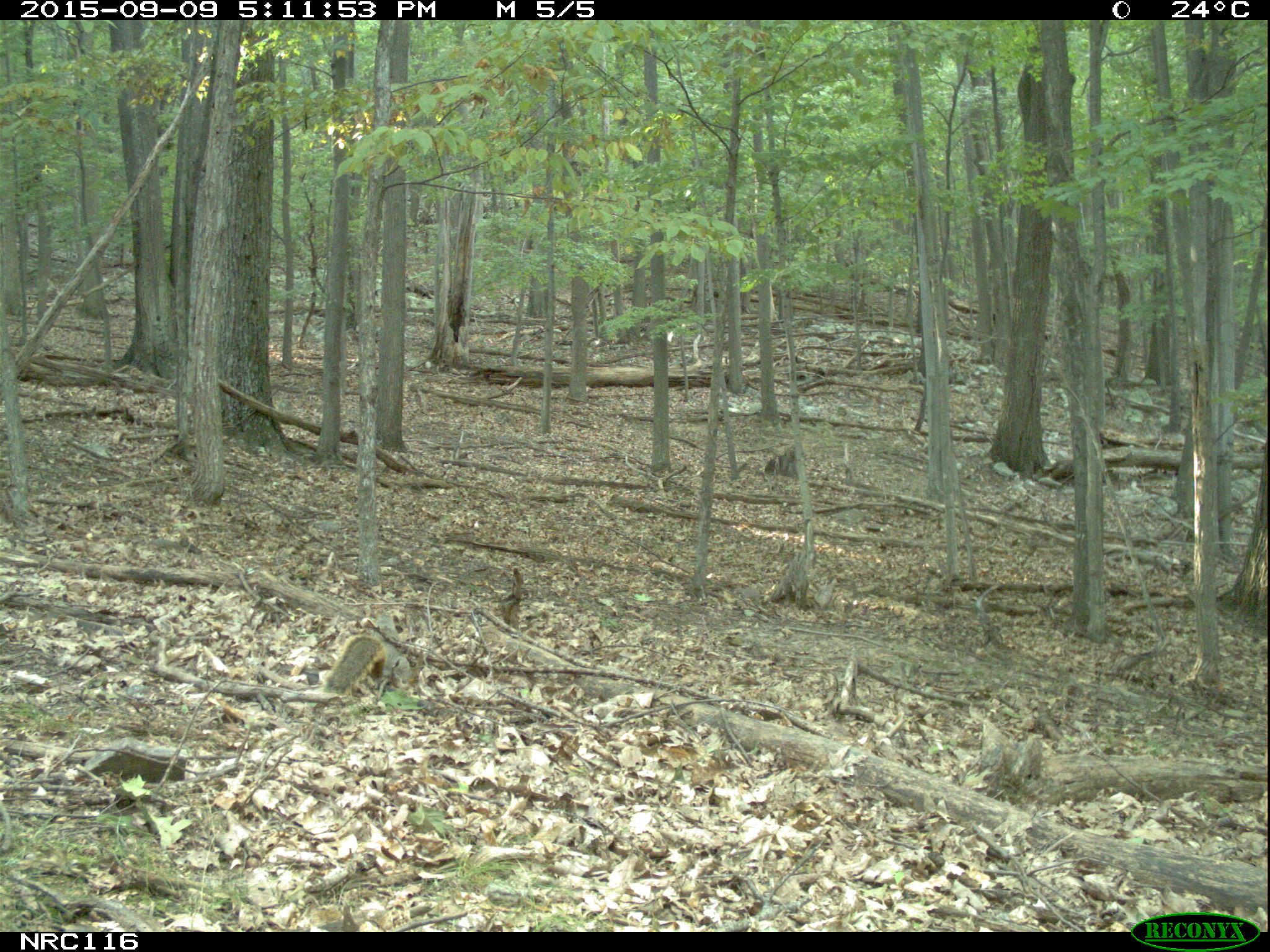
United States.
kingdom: Animalia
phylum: Chordata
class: Mammalia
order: Rodentia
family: Sciuridae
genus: Sciurus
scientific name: Sciurus niger cinereus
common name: eastern fox squirrel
Eastern Fox Squirrel (Sciurus niger cinereus).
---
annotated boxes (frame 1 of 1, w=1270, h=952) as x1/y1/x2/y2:
Eastern Fox Squirrel: 318/626/423/706